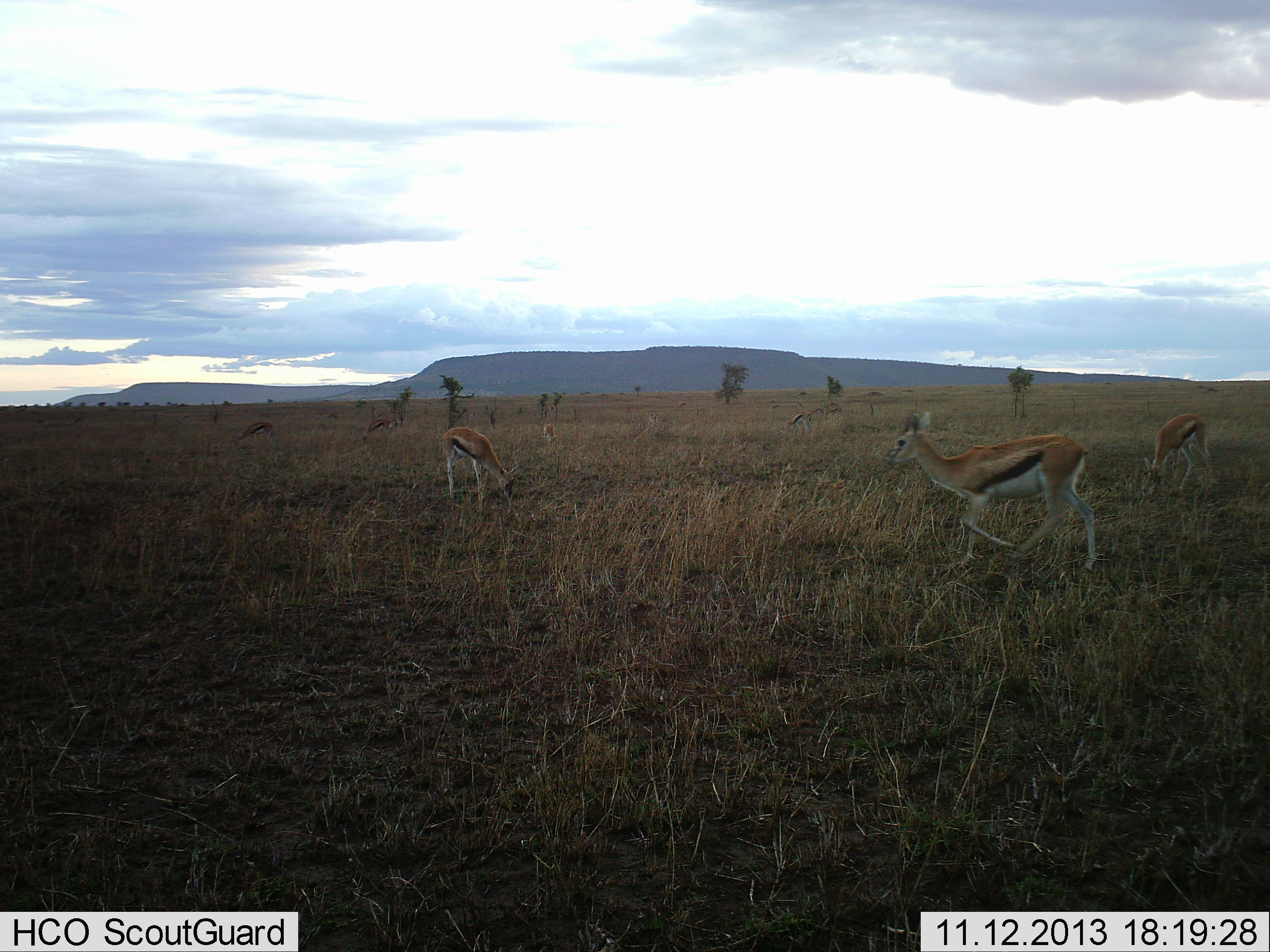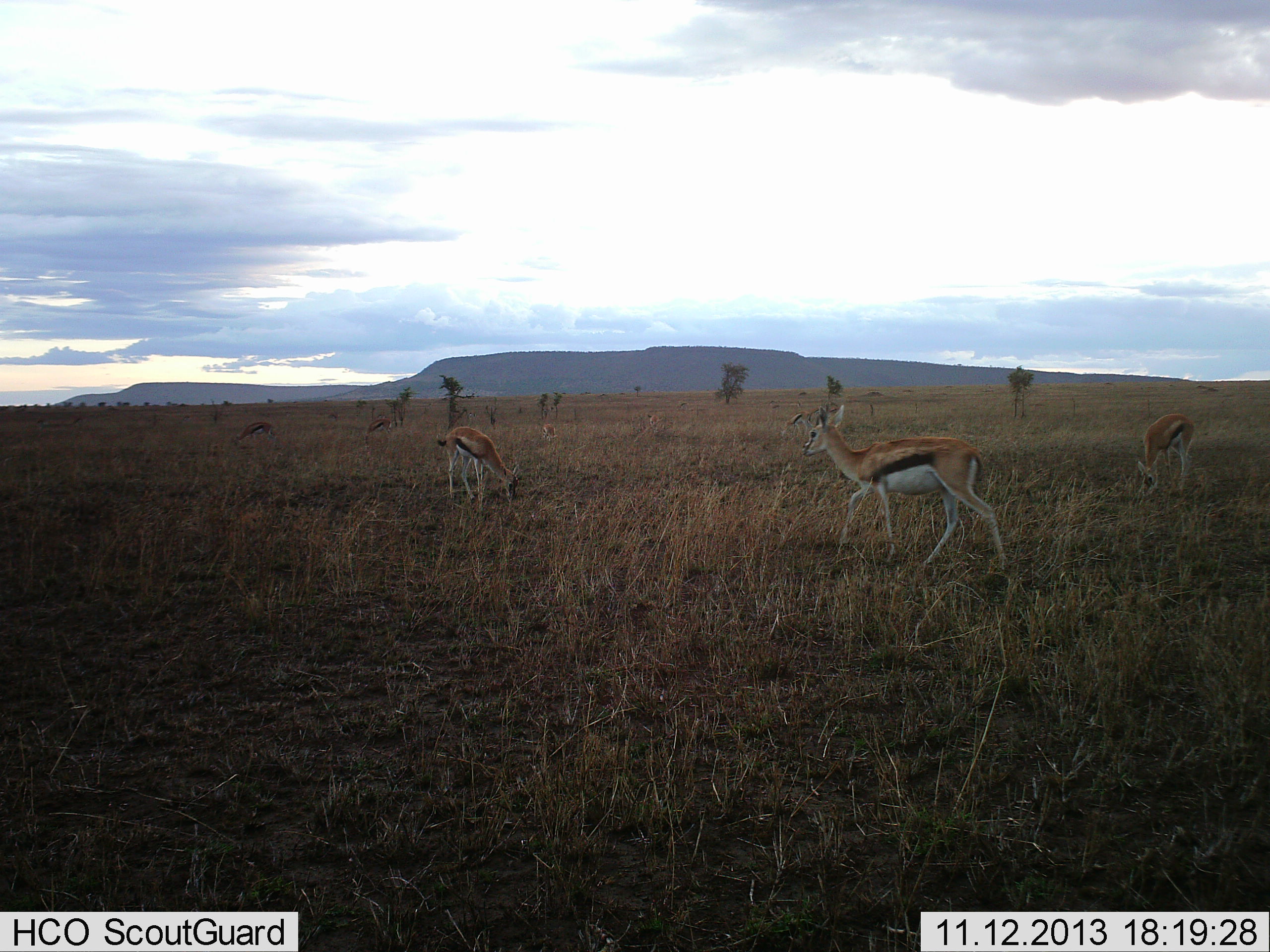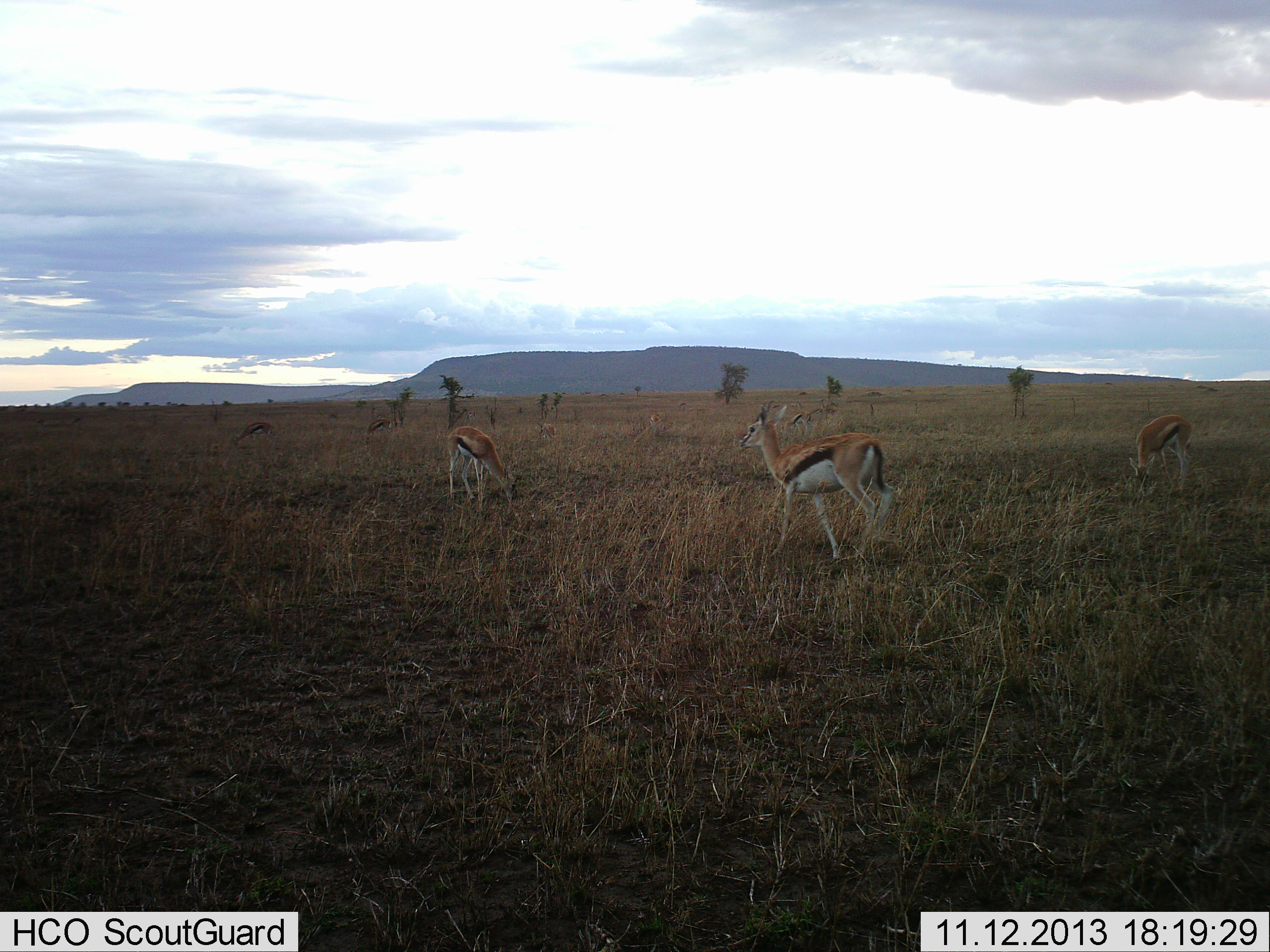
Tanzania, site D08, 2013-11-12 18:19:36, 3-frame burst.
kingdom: Animalia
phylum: Chordata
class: Mammalia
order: Artiodactyla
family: Bovidae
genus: Eudorcas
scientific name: Eudorcas thomsonii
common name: thomson's gazelle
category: gazellethomsons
Gazellethomsons (thomson's gazelle) (Eudorcas thomsonii), count 7. Behavior (volunteer vote fractions): standing 30%, resting 0%, moving 70%, interacting 0%. Young present (vote fraction): 0%. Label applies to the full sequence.